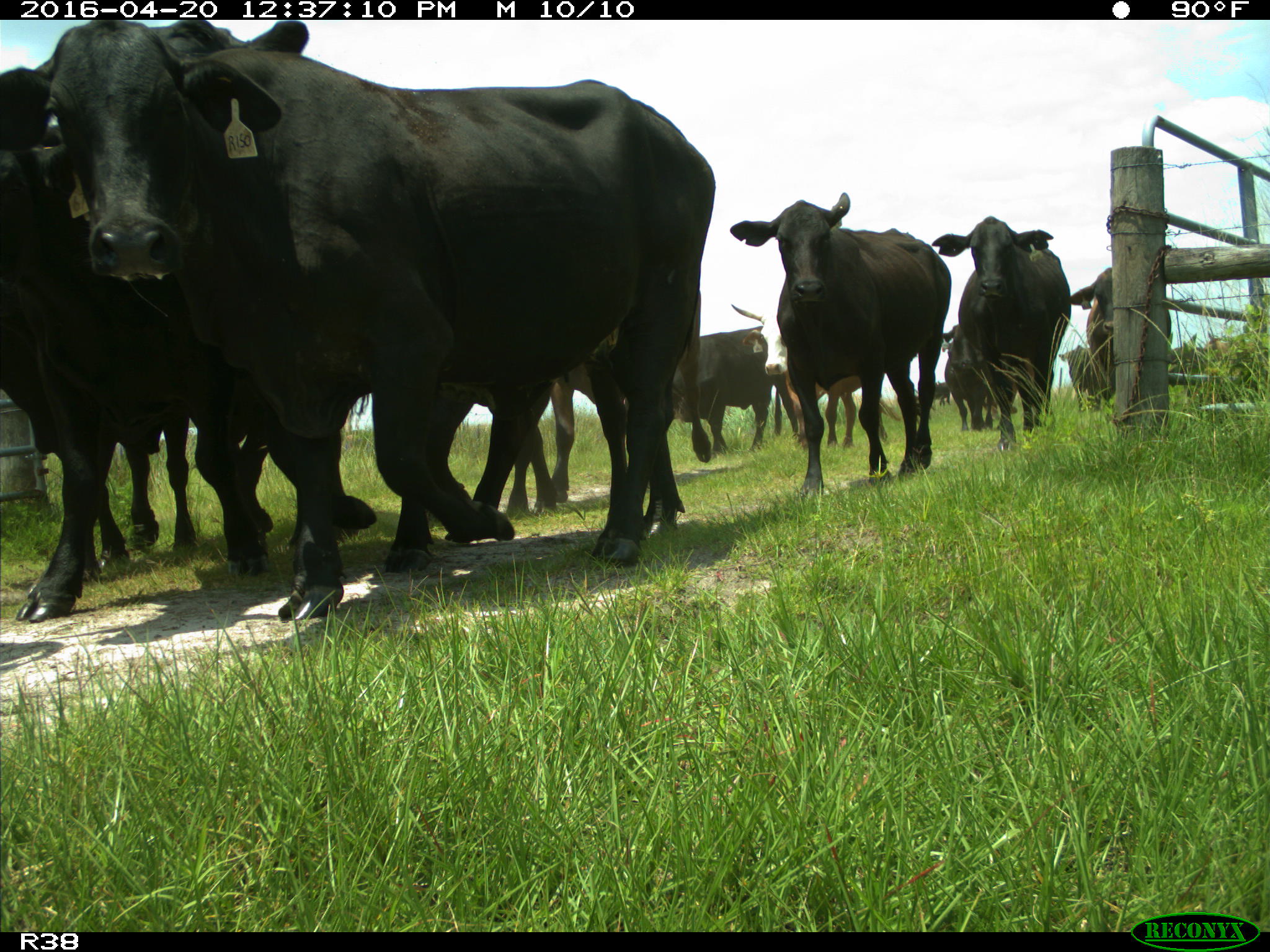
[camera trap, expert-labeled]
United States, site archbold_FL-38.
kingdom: Animalia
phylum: Chordata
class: Mammalia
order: Artiodactyla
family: Bovidae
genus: Bos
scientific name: Bos taurus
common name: domestic cow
Bos taurus (domestic cow).